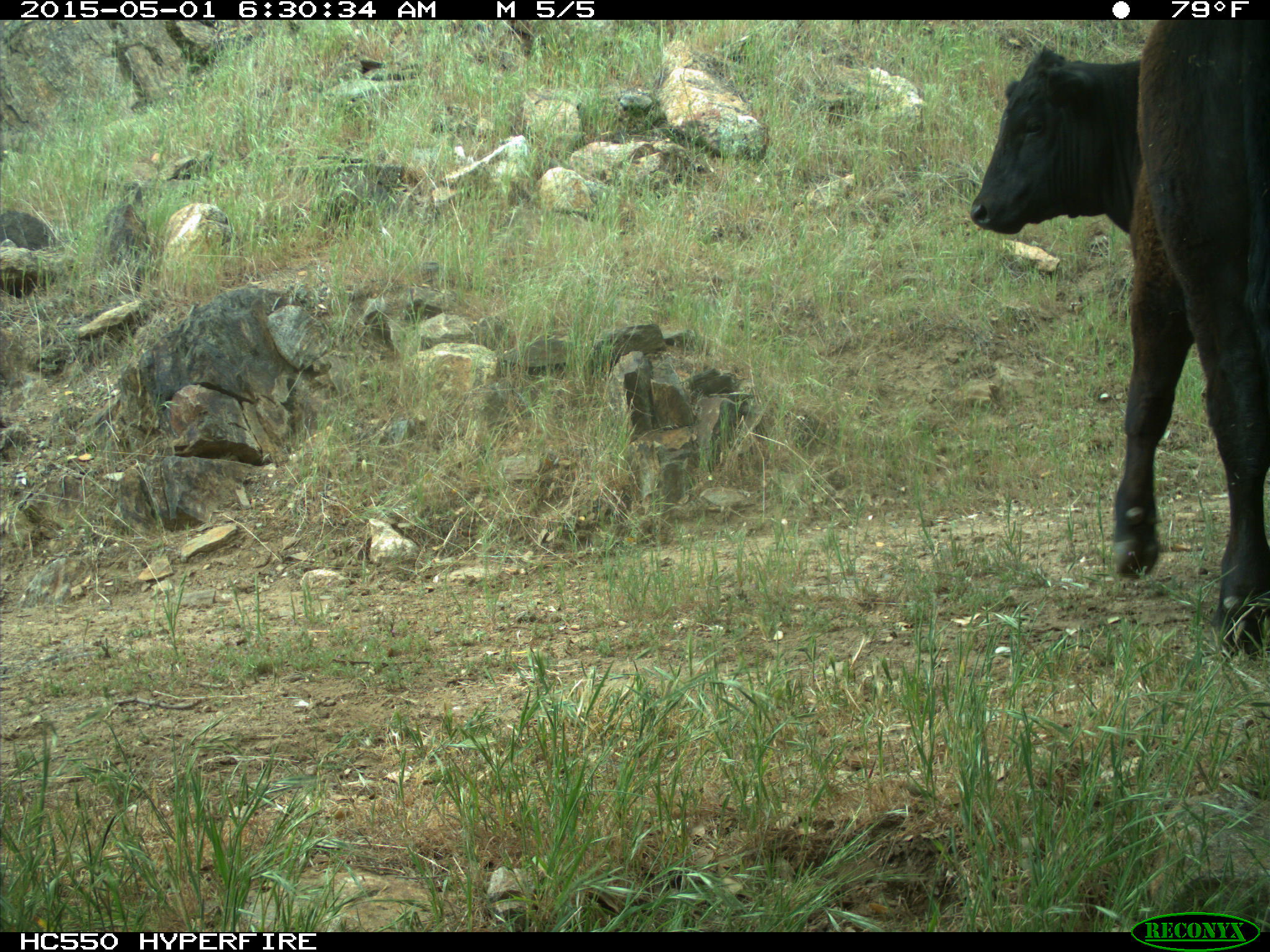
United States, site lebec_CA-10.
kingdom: Animalia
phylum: Chordata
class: Mammalia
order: Artiodactyla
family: Bovidae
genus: Bos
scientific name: Bos taurus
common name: domestic cow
Bos taurus (domestic cow).